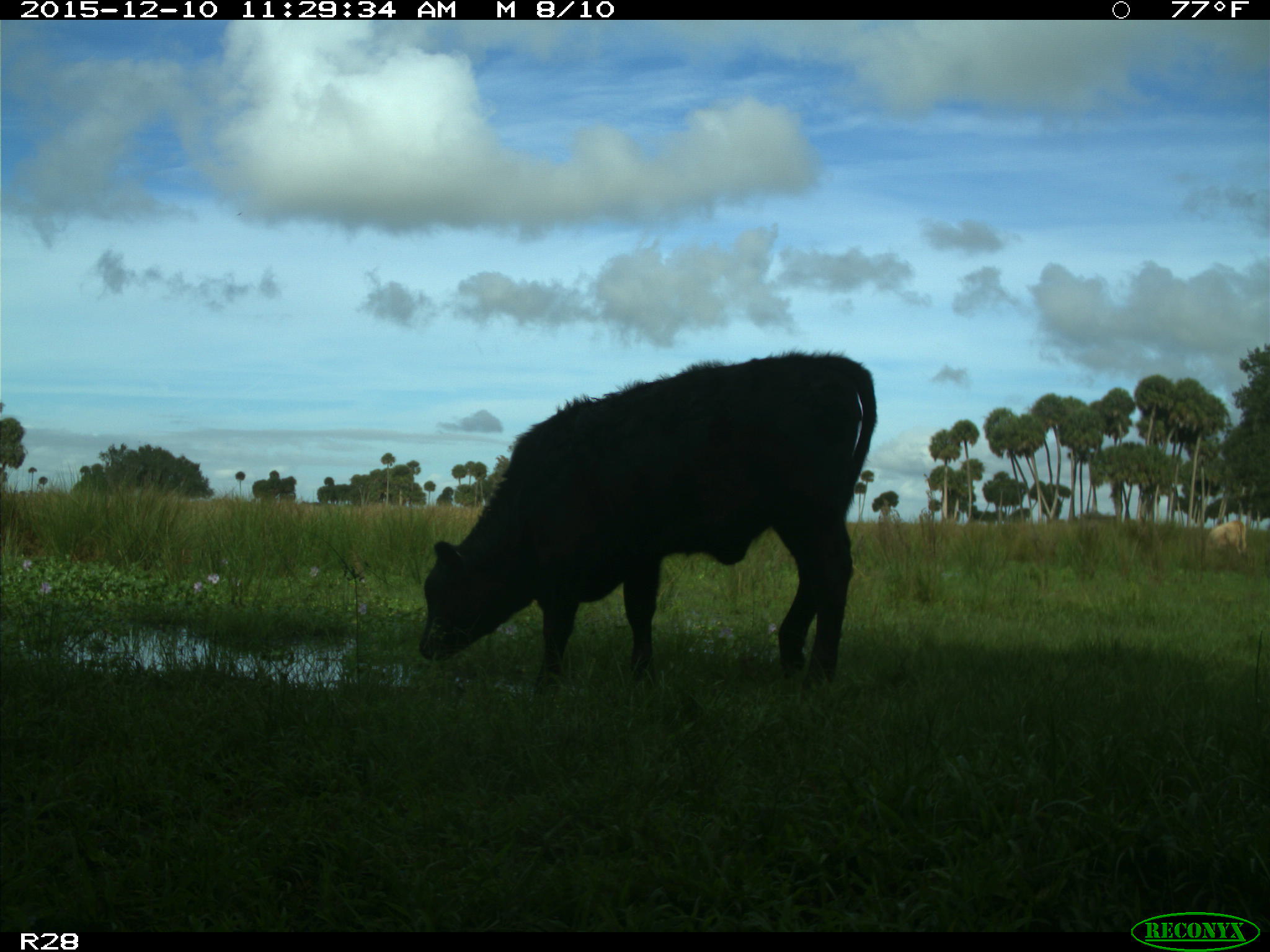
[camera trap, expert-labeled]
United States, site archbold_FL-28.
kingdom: Animalia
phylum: Chordata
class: Mammalia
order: Artiodactyla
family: Bovidae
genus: Bos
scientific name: Bos taurus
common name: domestic cow